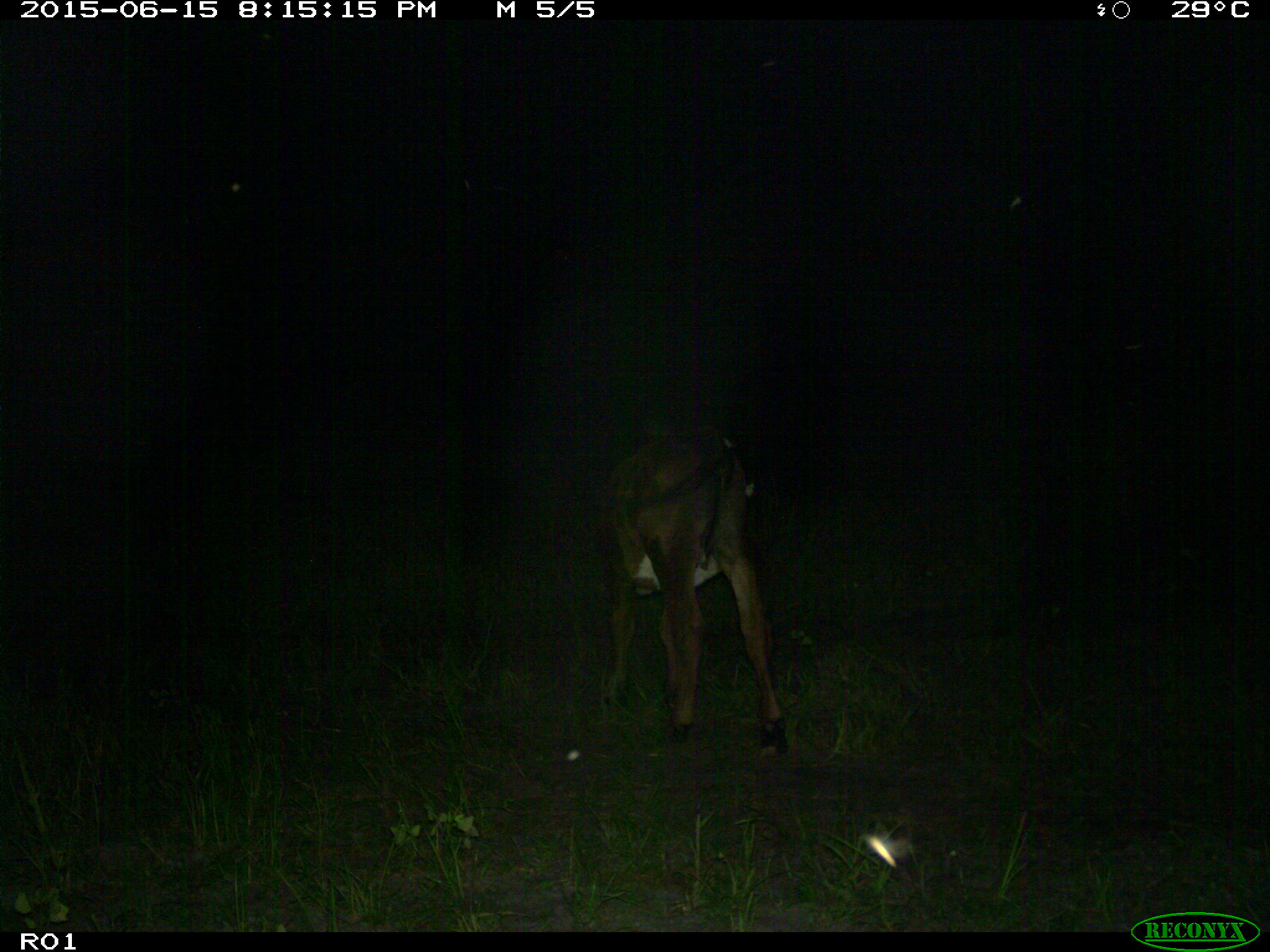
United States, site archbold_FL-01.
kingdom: Animalia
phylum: Chordata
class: Mammalia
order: Artiodactyla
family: Bovidae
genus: Bos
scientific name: Bos taurus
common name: domestic cow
Bos taurus (domestic cow).